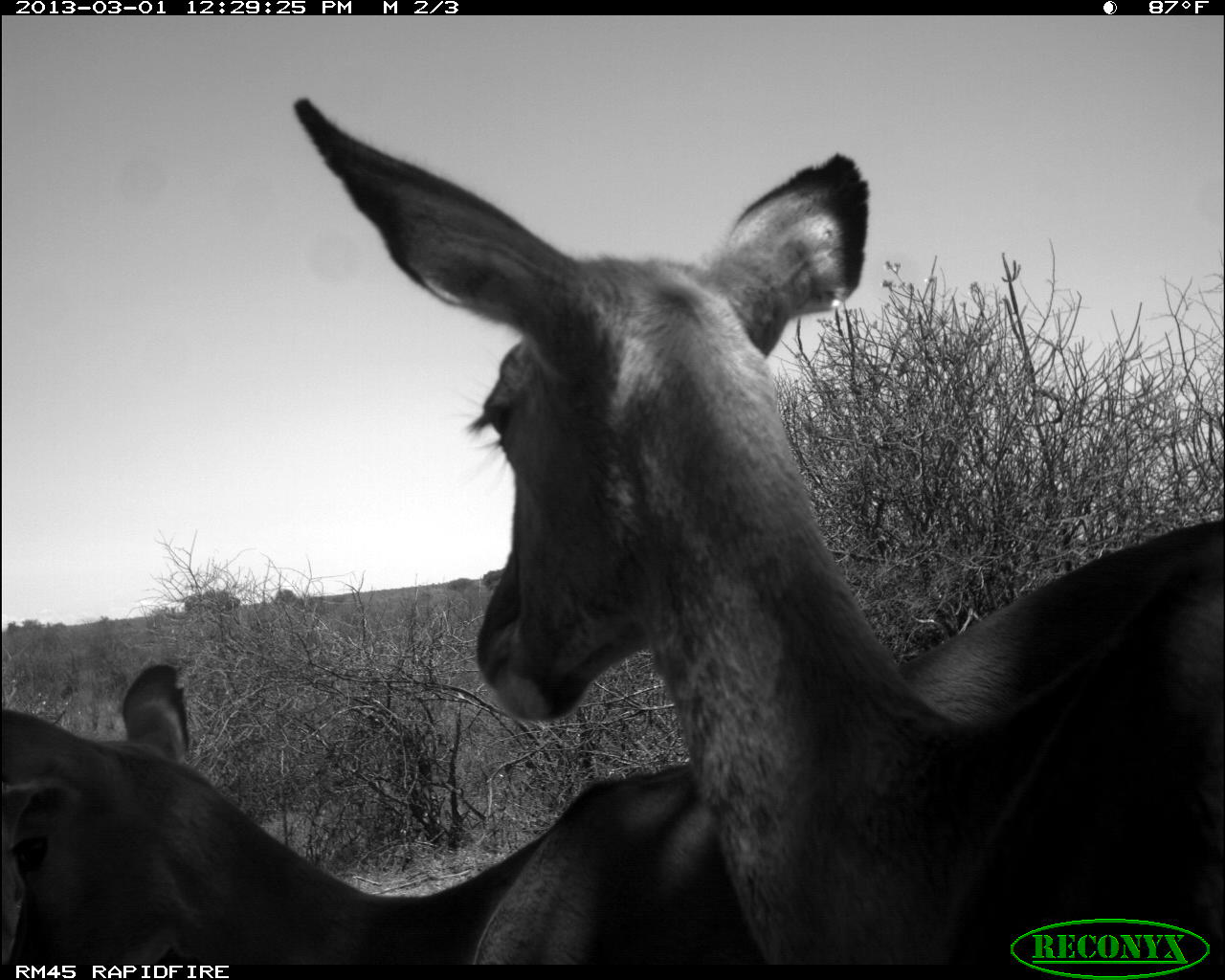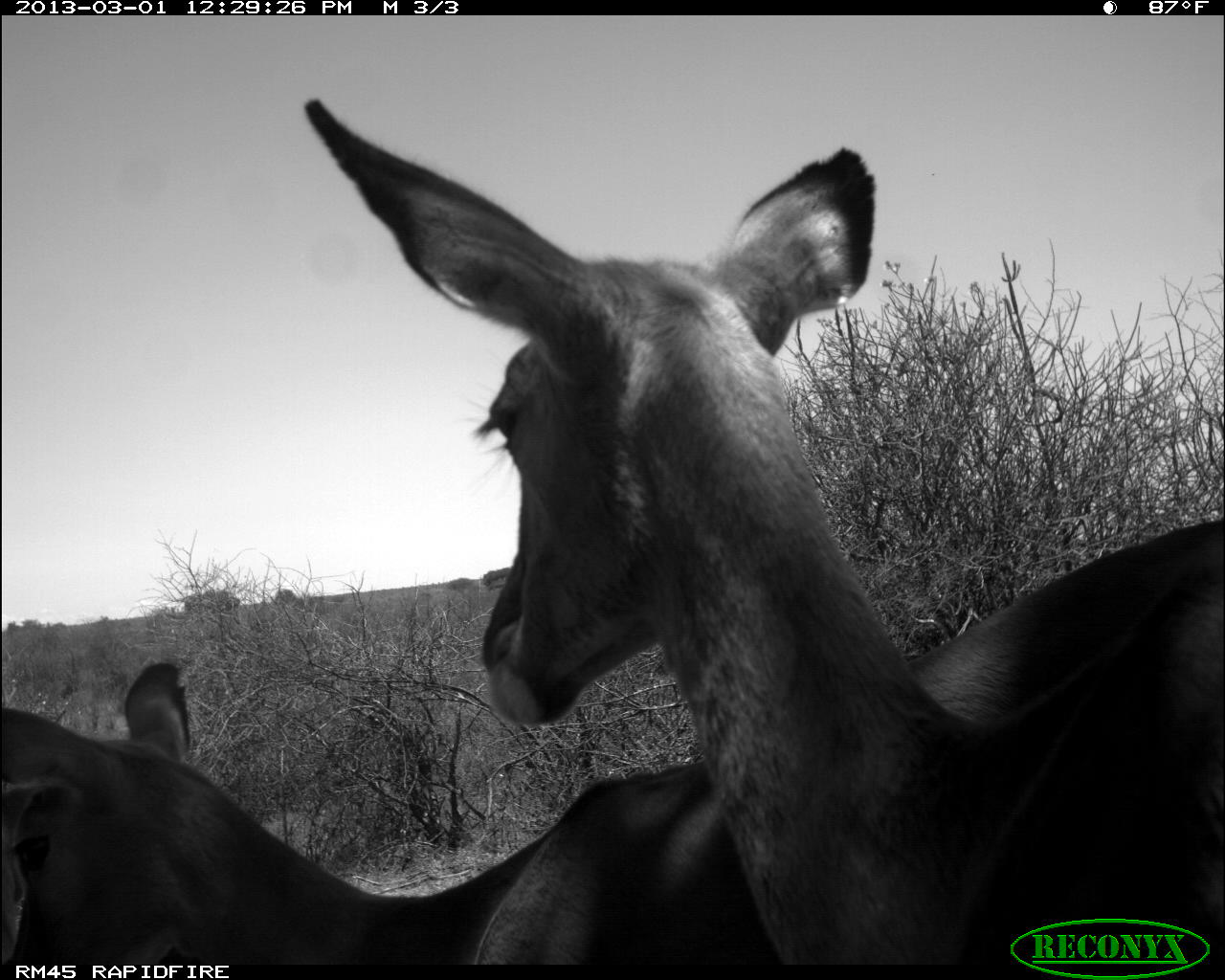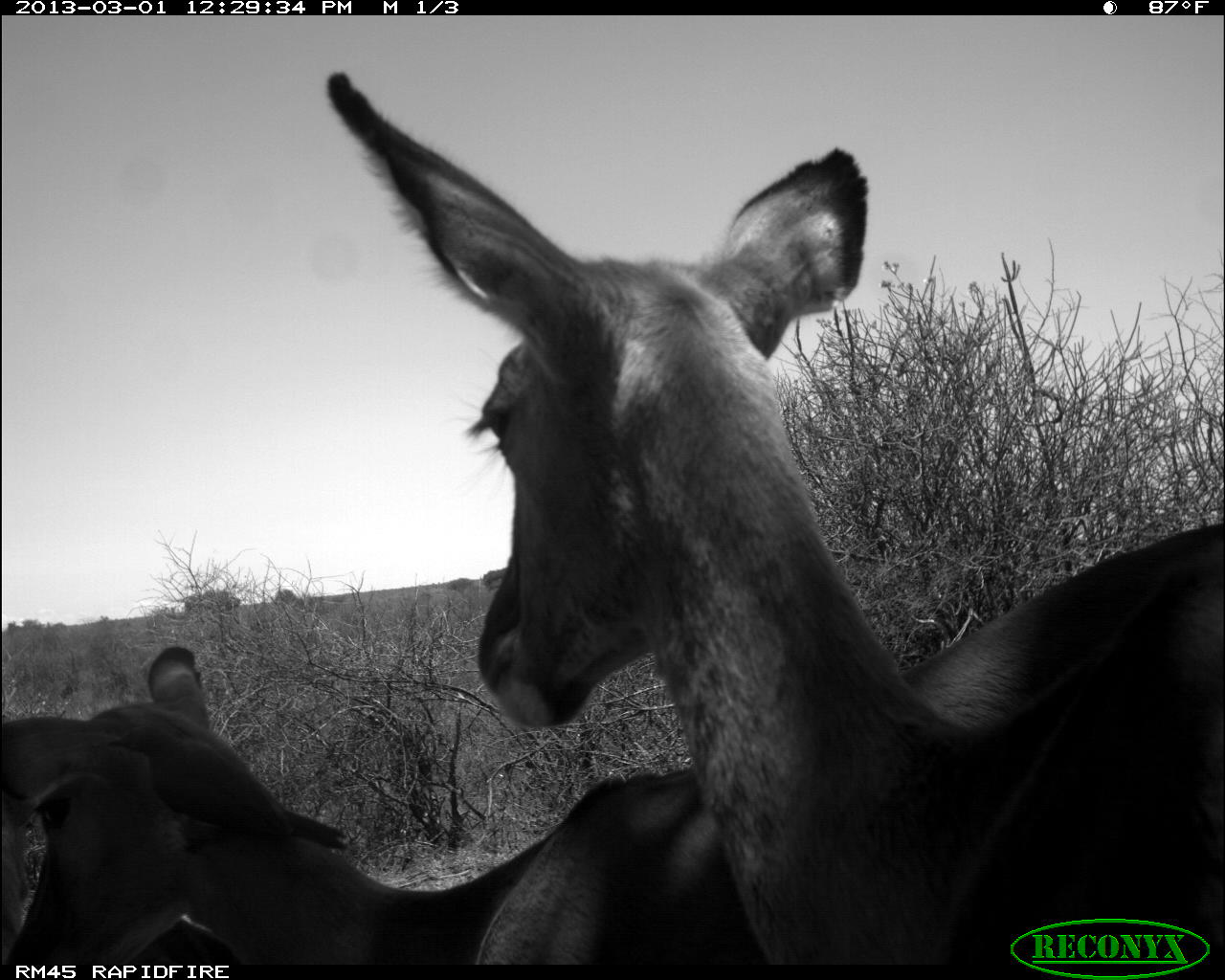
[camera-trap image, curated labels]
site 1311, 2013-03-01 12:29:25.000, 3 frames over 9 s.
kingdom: Animalia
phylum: Chordata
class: Mammalia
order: Artiodactyla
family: Bovidae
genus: Aepyceros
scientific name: Aepyceros melampus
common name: impala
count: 3